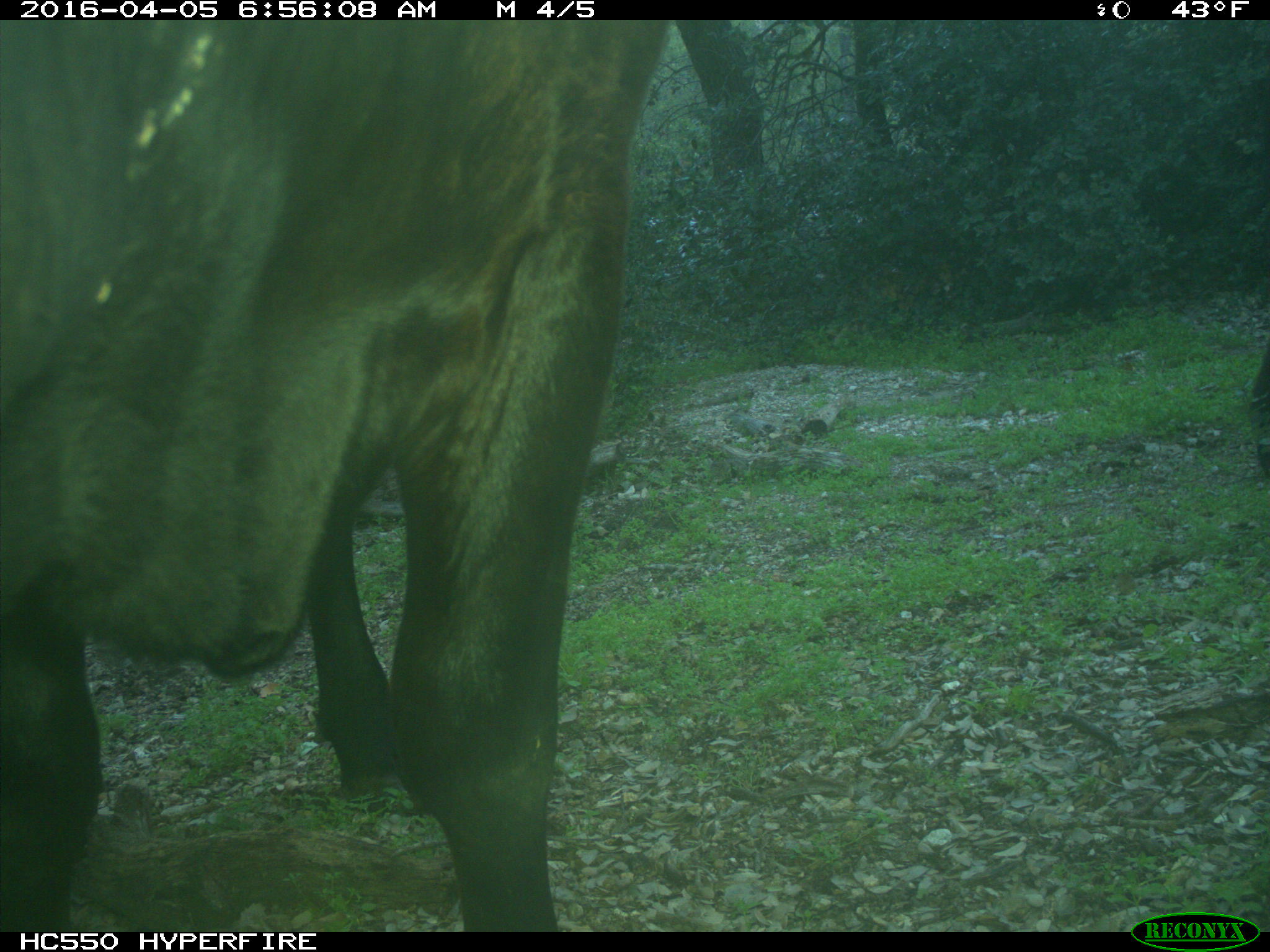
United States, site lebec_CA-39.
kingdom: Animalia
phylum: Chordata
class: Mammalia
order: Artiodactyla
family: Bovidae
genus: Bos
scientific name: Bos taurus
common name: domestic cow